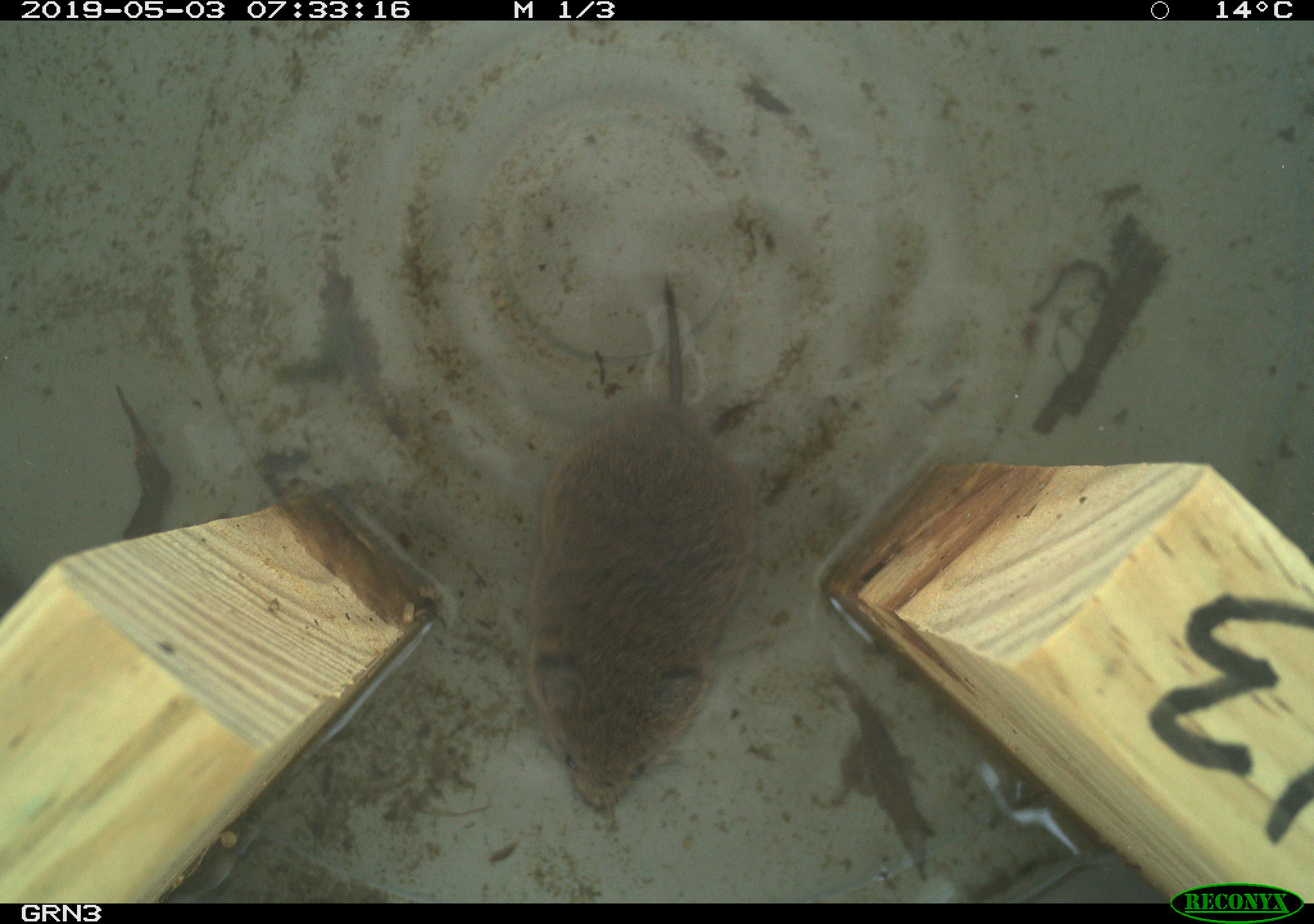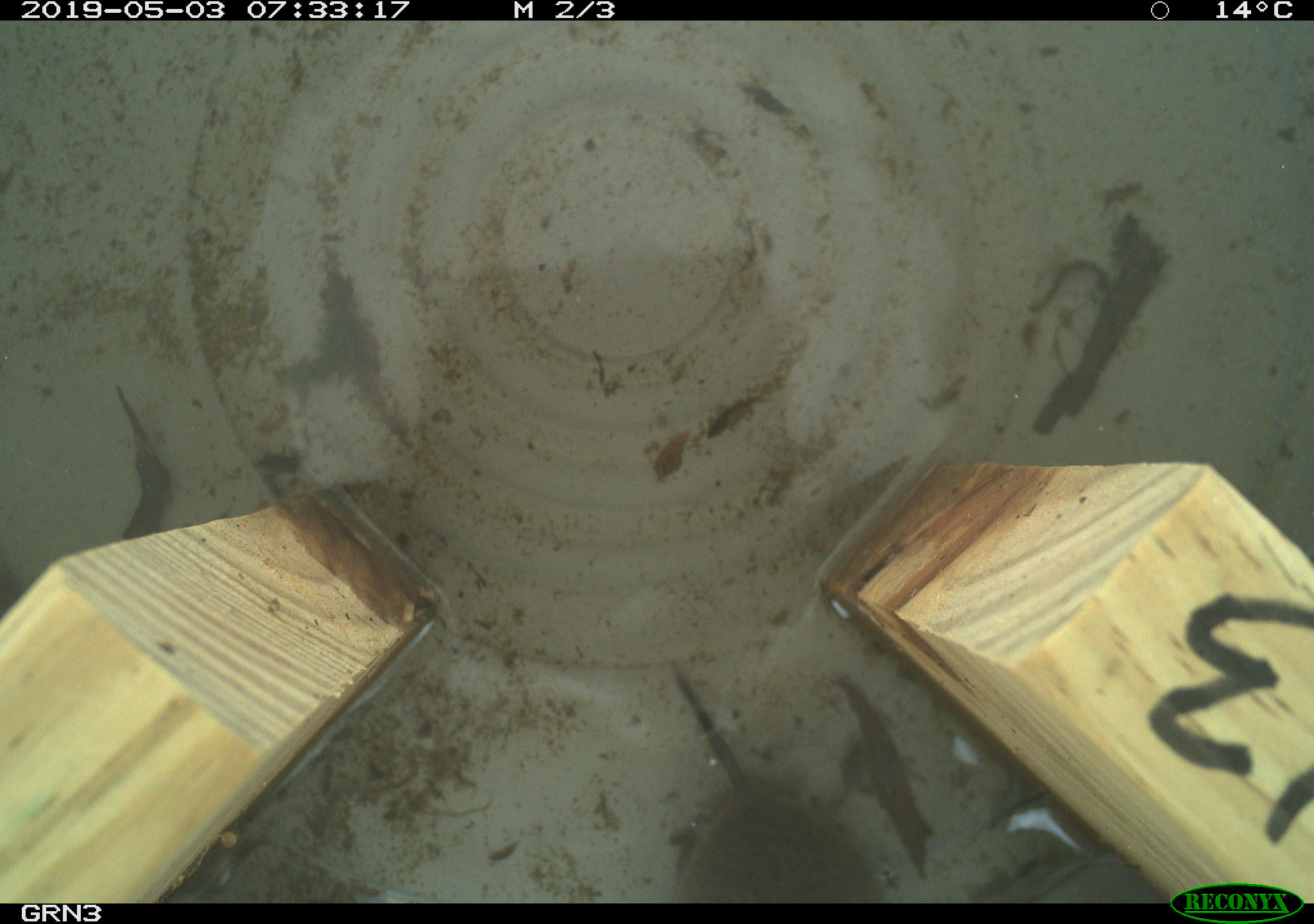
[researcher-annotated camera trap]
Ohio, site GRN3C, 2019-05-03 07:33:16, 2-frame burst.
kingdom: Animalia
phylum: Chordata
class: Mammalia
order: Rodentia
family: Cricetidae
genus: Microtus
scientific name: Microtus pennsylvanicus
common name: meadow vole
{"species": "meadow vole (Microtus pennsylvanicus)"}